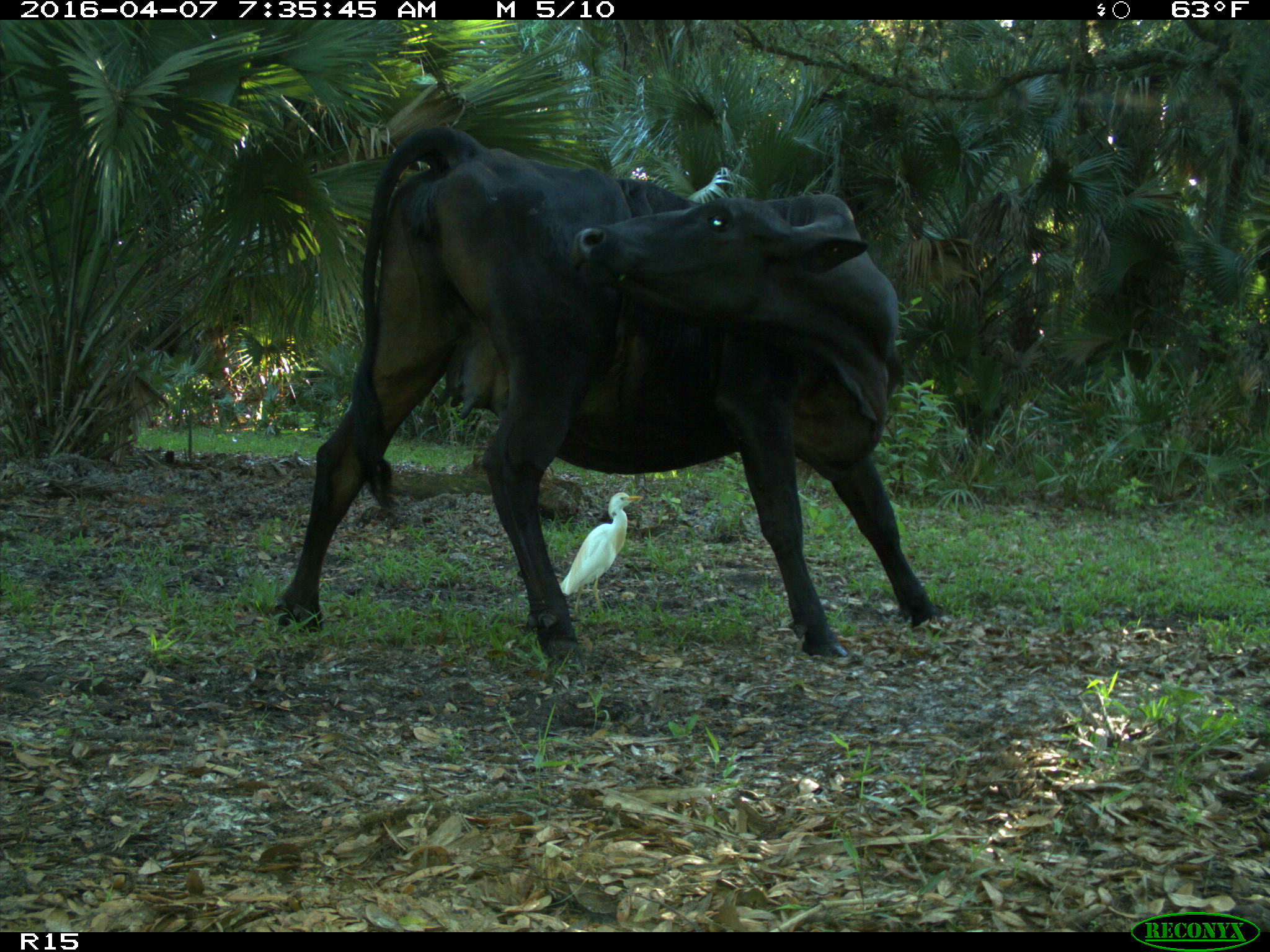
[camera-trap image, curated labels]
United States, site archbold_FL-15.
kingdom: Animalia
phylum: Chordata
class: Mammalia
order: Artiodactyla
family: Bovidae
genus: Bos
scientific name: Bos taurus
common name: domestic cow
Bos taurus (domestic cow).